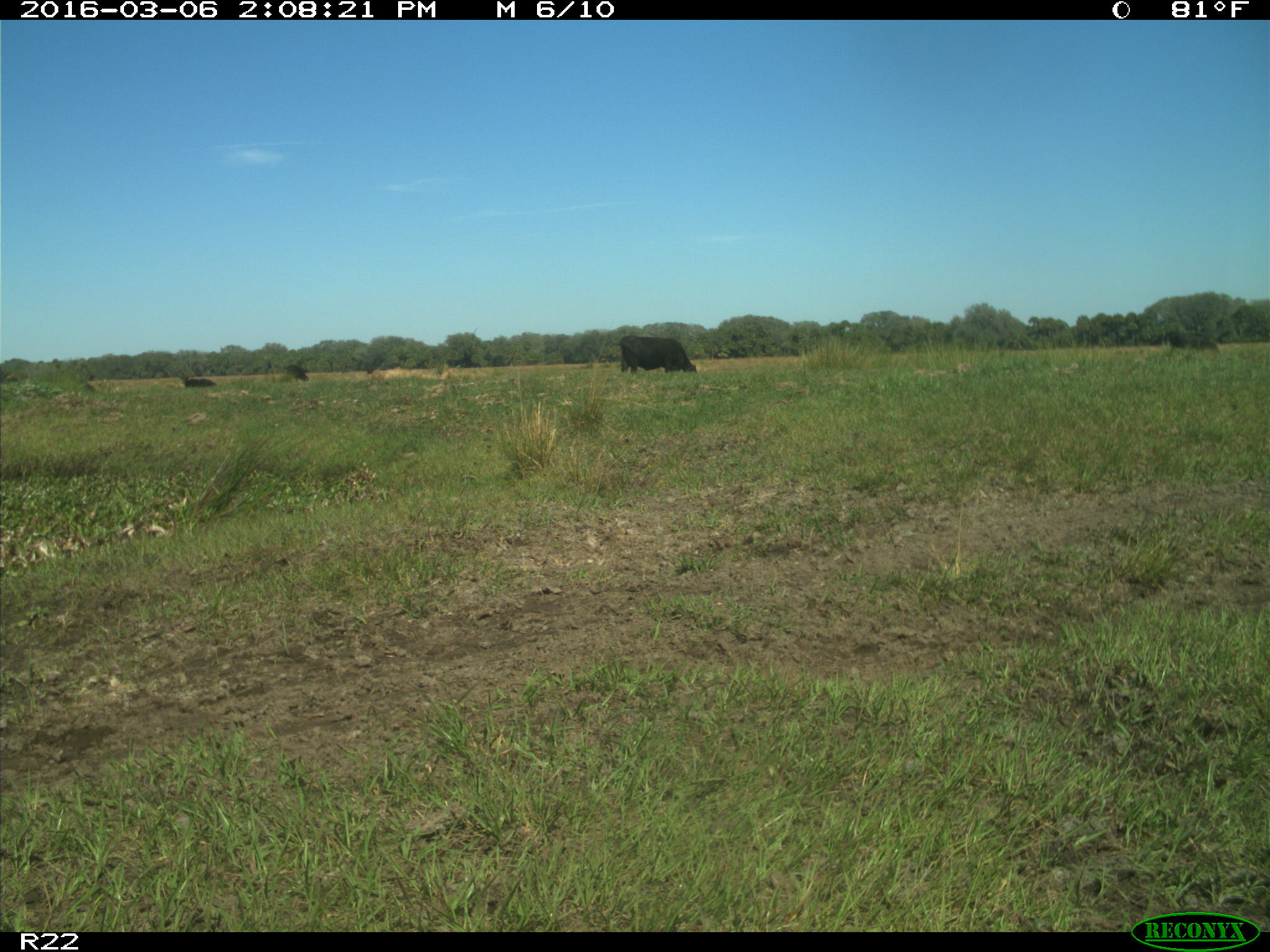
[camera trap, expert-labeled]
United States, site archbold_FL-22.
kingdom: Animalia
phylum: Chordata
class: Mammalia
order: Artiodactyla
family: Bovidae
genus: Bos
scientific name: Bos taurus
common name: domestic cow